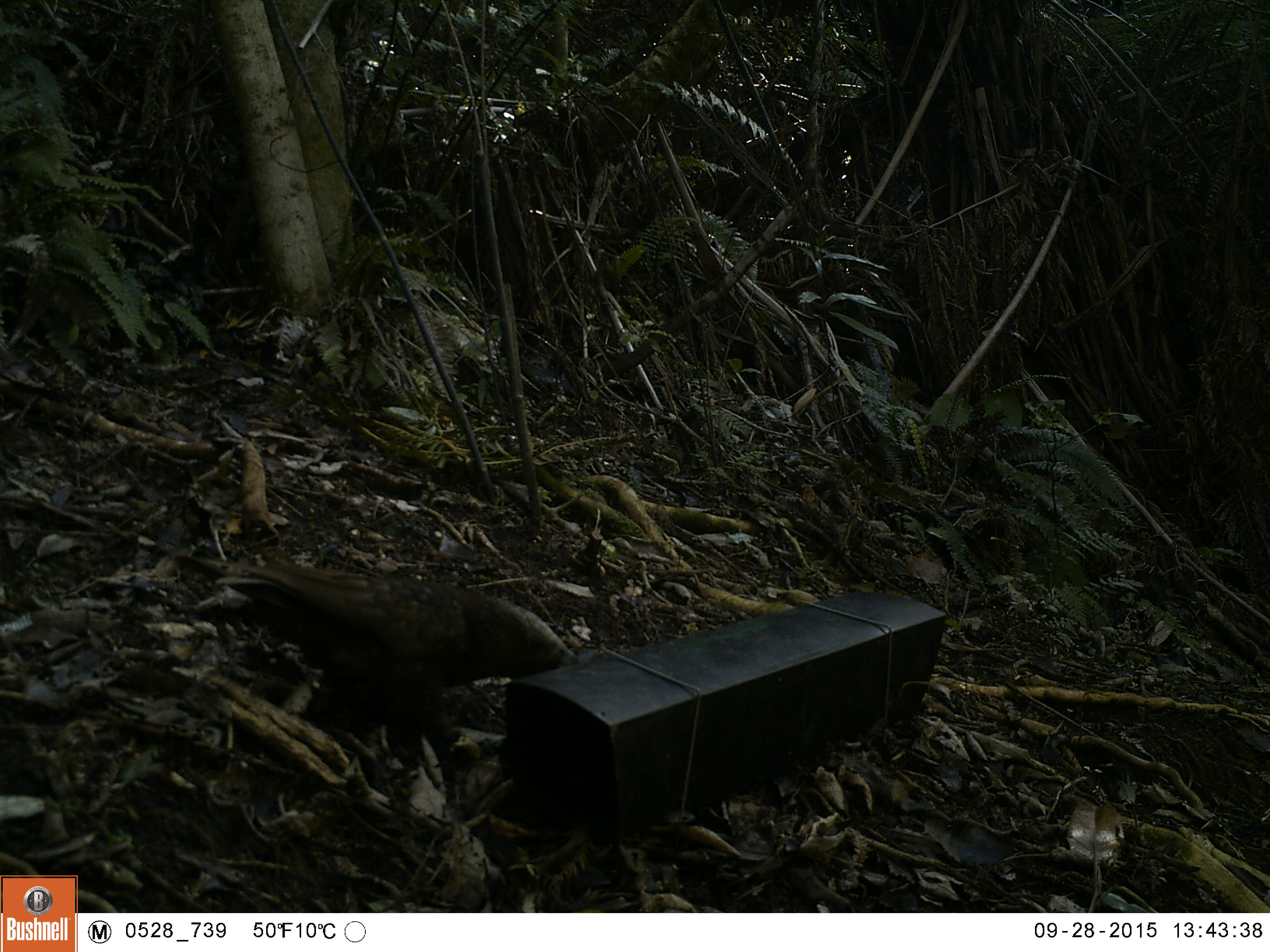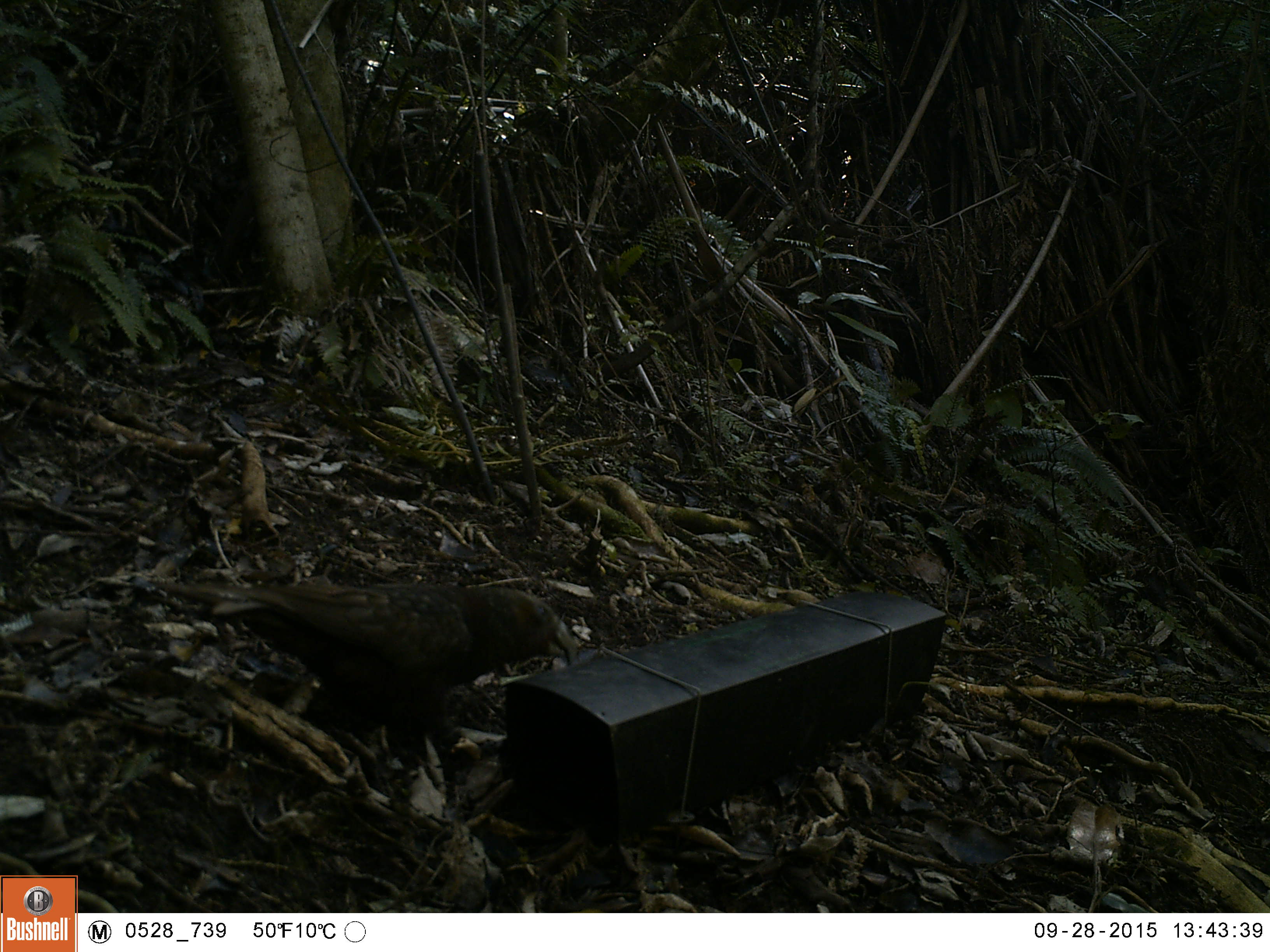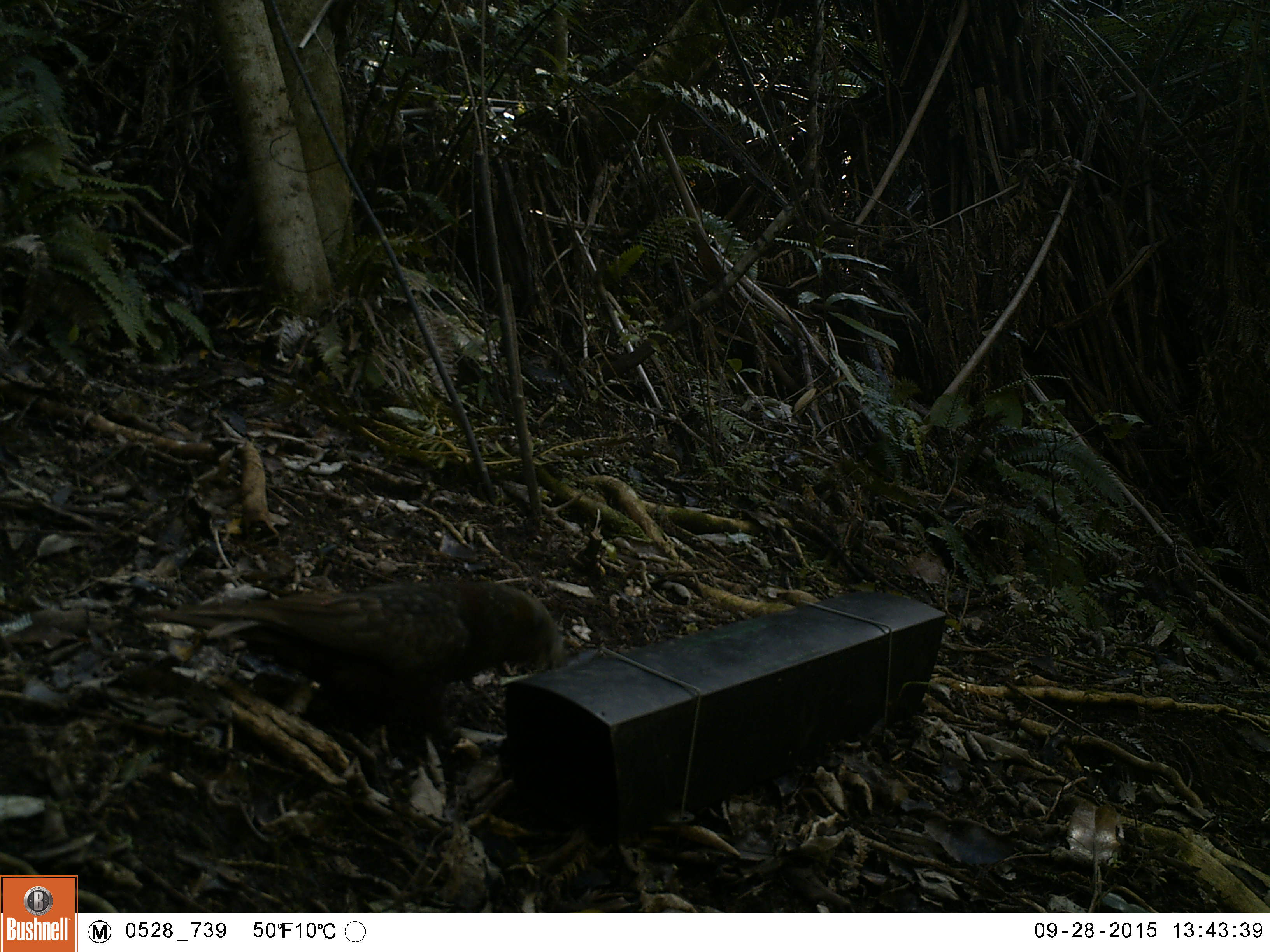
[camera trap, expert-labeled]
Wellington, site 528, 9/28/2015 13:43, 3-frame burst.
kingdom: Animalia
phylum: Chordata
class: Aves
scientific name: Aves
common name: bird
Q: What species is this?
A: Bird (Aves).